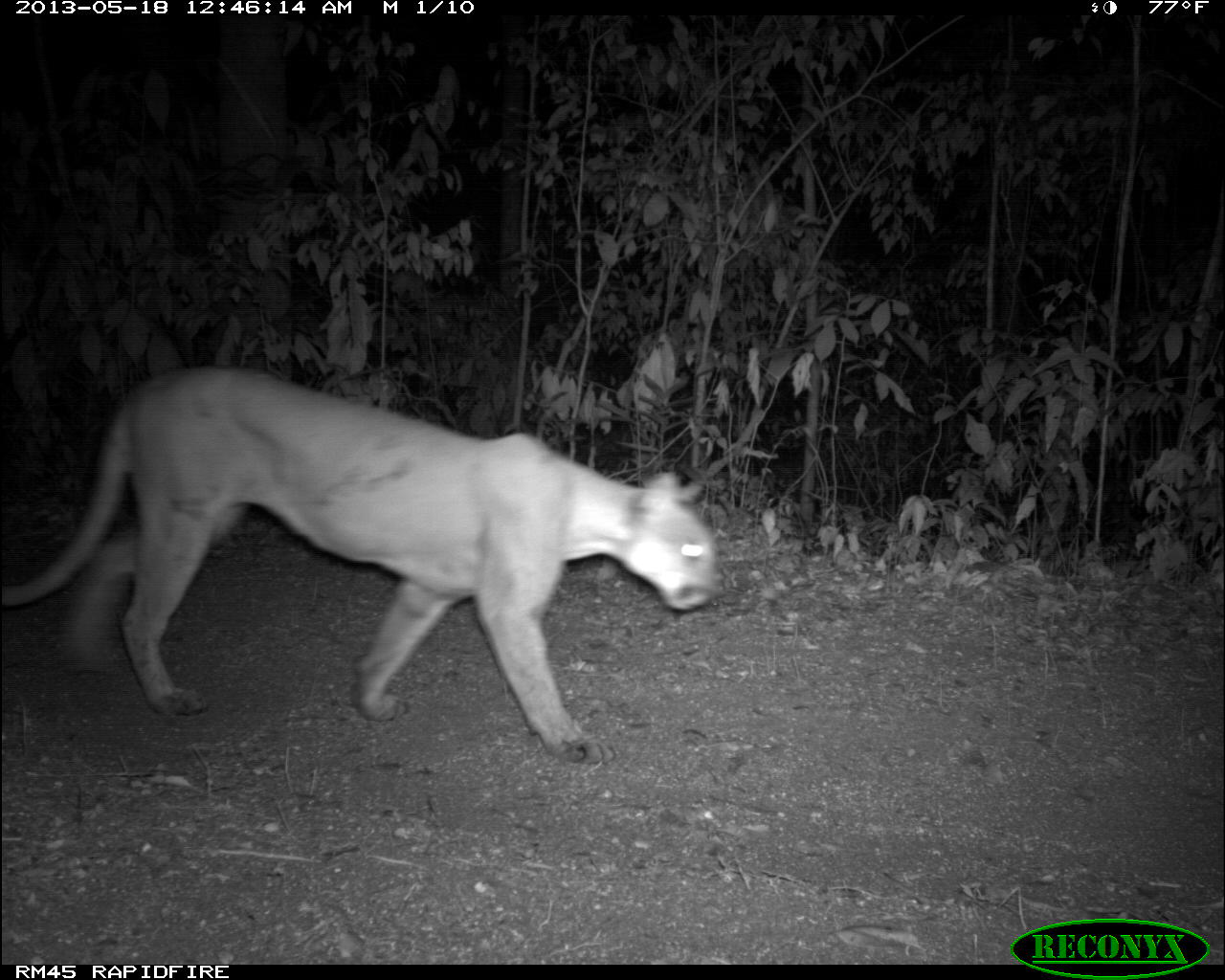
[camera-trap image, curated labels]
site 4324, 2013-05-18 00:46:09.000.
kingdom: Animalia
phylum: Chordata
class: Mammalia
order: Carnivora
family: Felidae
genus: Puma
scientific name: Puma concolor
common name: mountain lion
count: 1